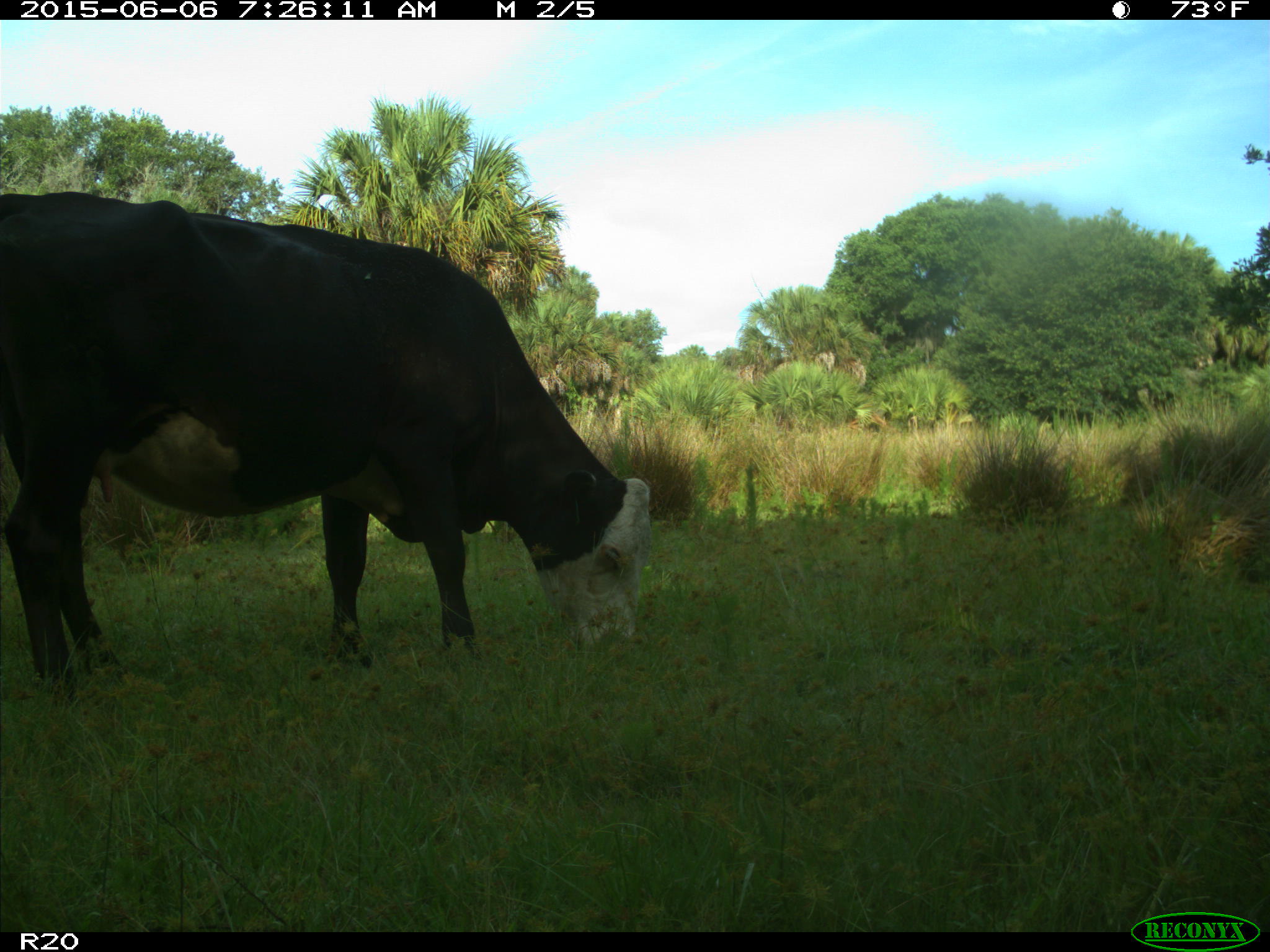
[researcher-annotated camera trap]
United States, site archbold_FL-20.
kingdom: Animalia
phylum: Chordata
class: Mammalia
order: Artiodactyla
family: Bovidae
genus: Bos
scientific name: Bos taurus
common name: domestic cow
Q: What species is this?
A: Bos taurus (domestic cow).